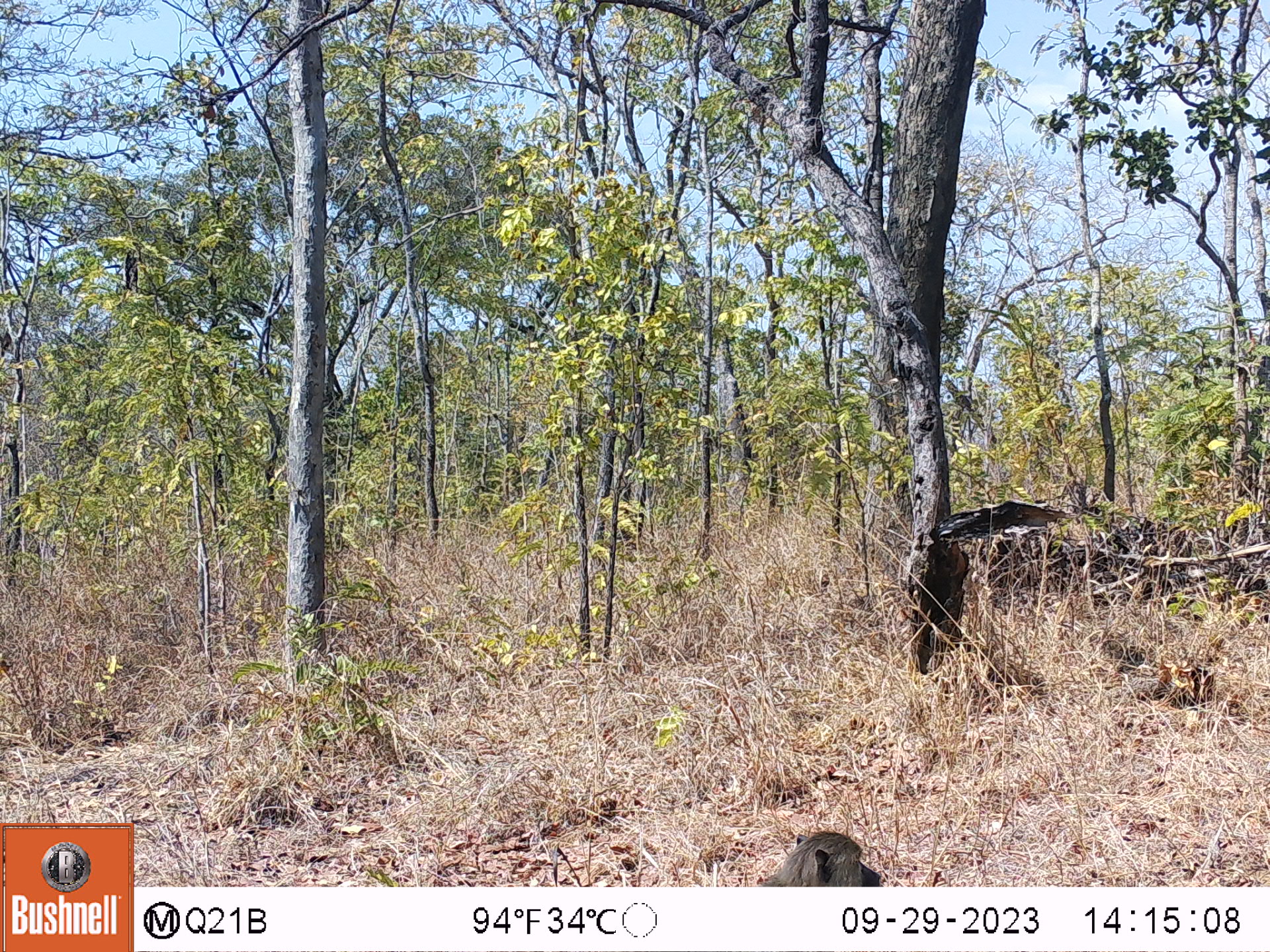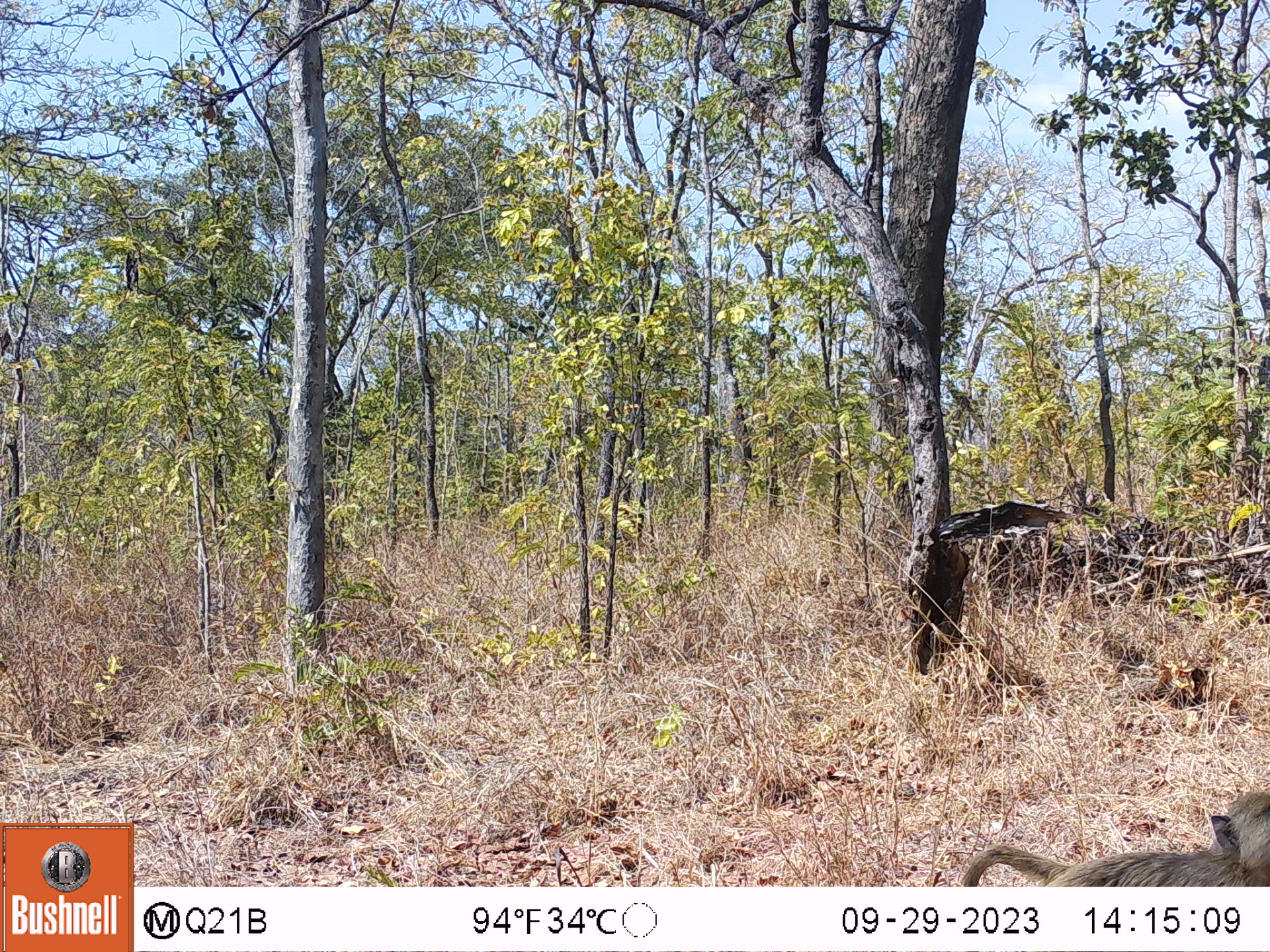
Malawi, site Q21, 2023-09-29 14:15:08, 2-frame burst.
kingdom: Animalia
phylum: Chordata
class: Mammalia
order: Primates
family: Cercopithecidae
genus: Papio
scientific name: Papio cynocephalus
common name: yellow baboon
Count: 1.